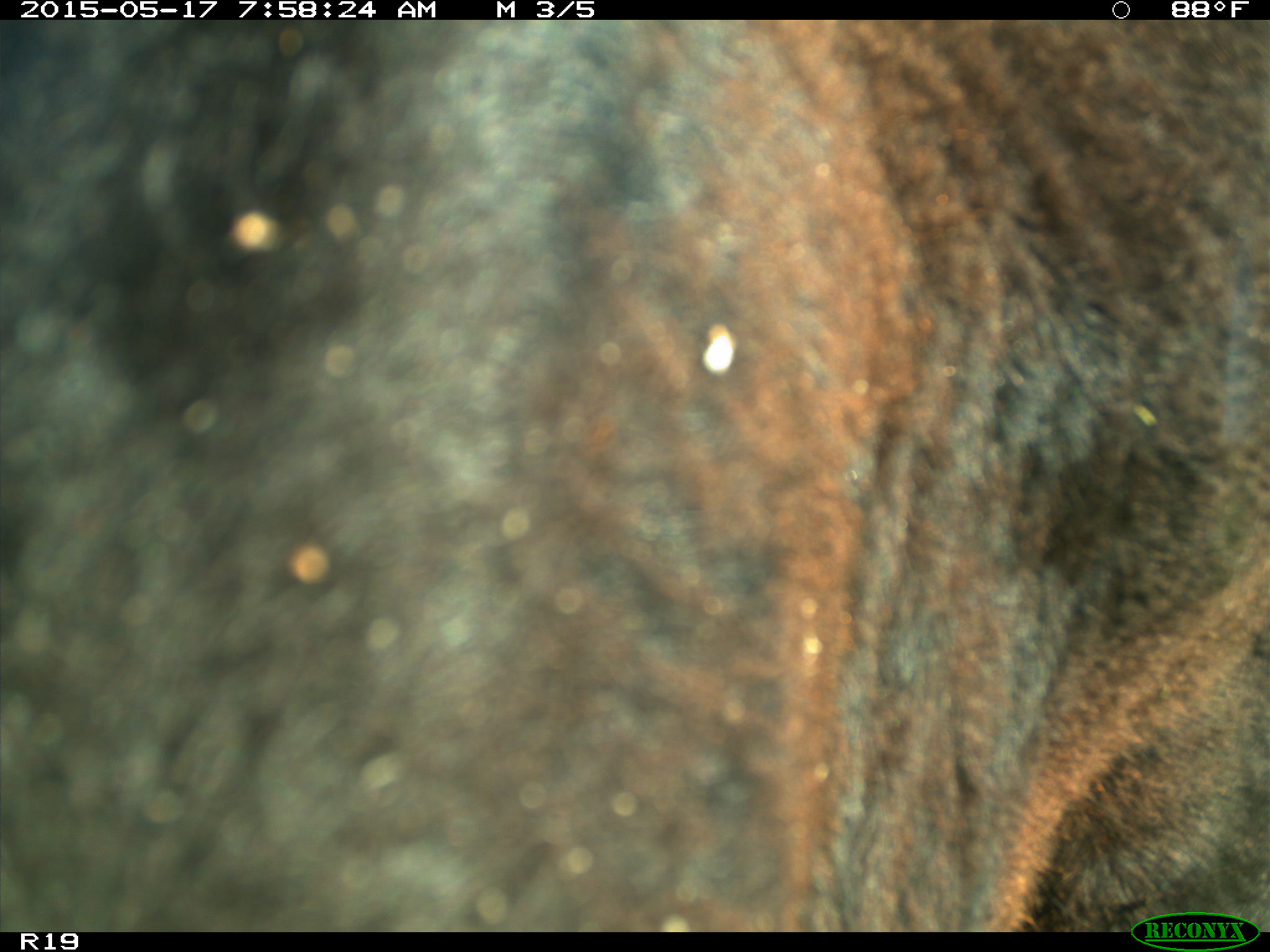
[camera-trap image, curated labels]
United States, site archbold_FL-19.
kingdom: Animalia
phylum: Chordata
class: Mammalia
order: Artiodactyla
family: Bovidae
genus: Bos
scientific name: Bos taurus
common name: domestic cow